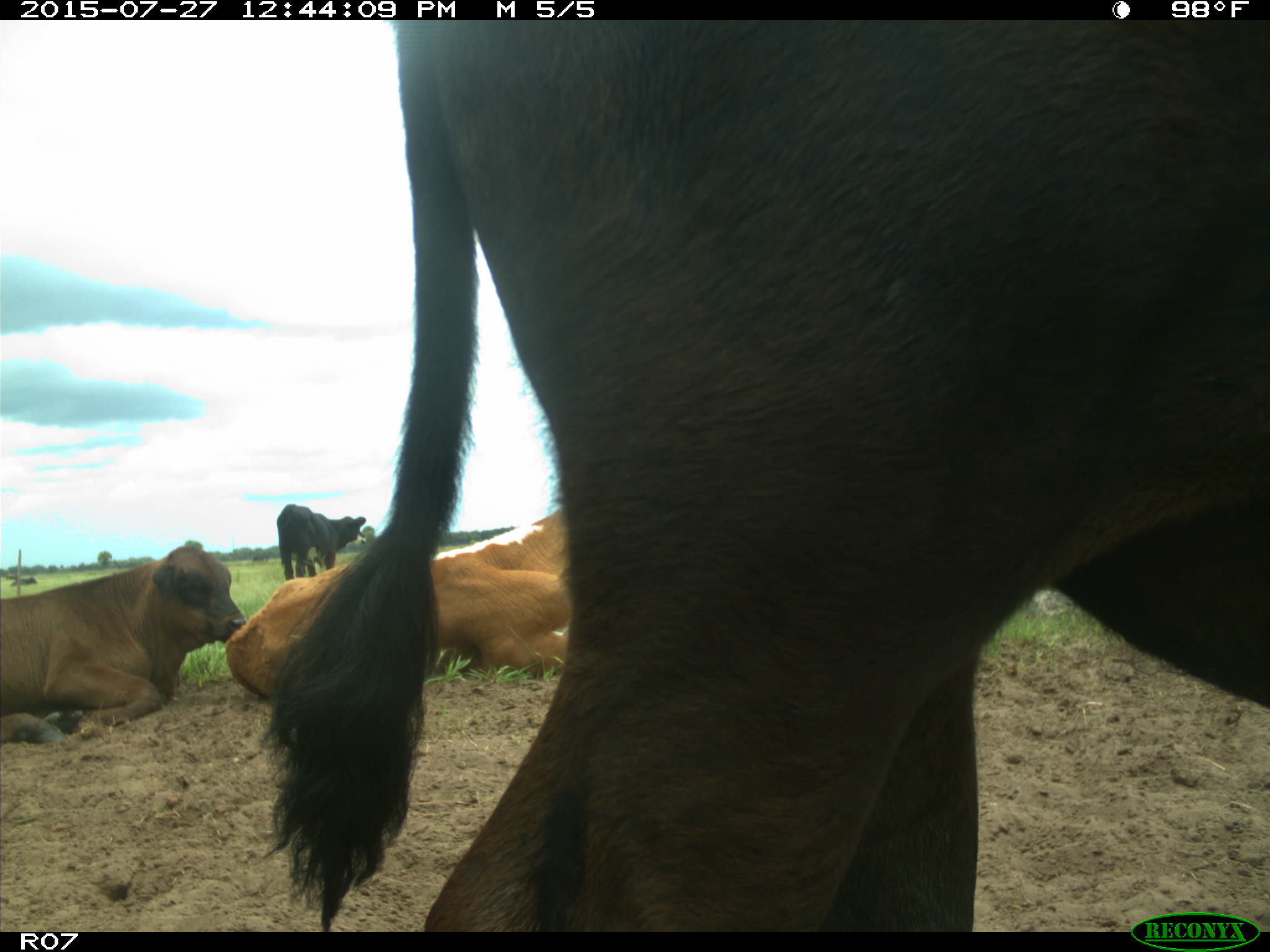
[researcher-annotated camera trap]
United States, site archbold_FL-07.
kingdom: Animalia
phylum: Chordata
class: Mammalia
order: Artiodactyla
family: Bovidae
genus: Bos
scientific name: Bos taurus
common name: domestic cow